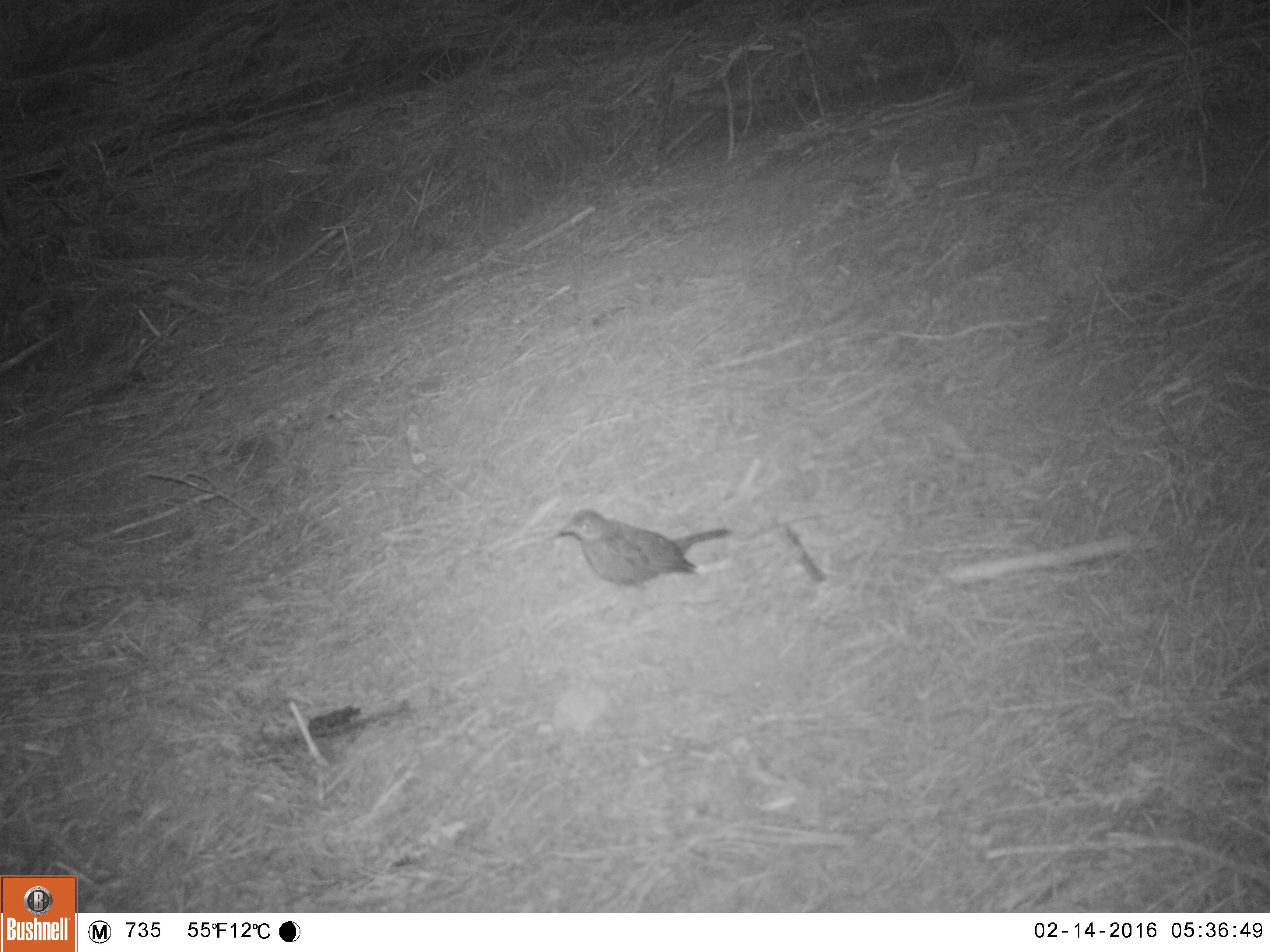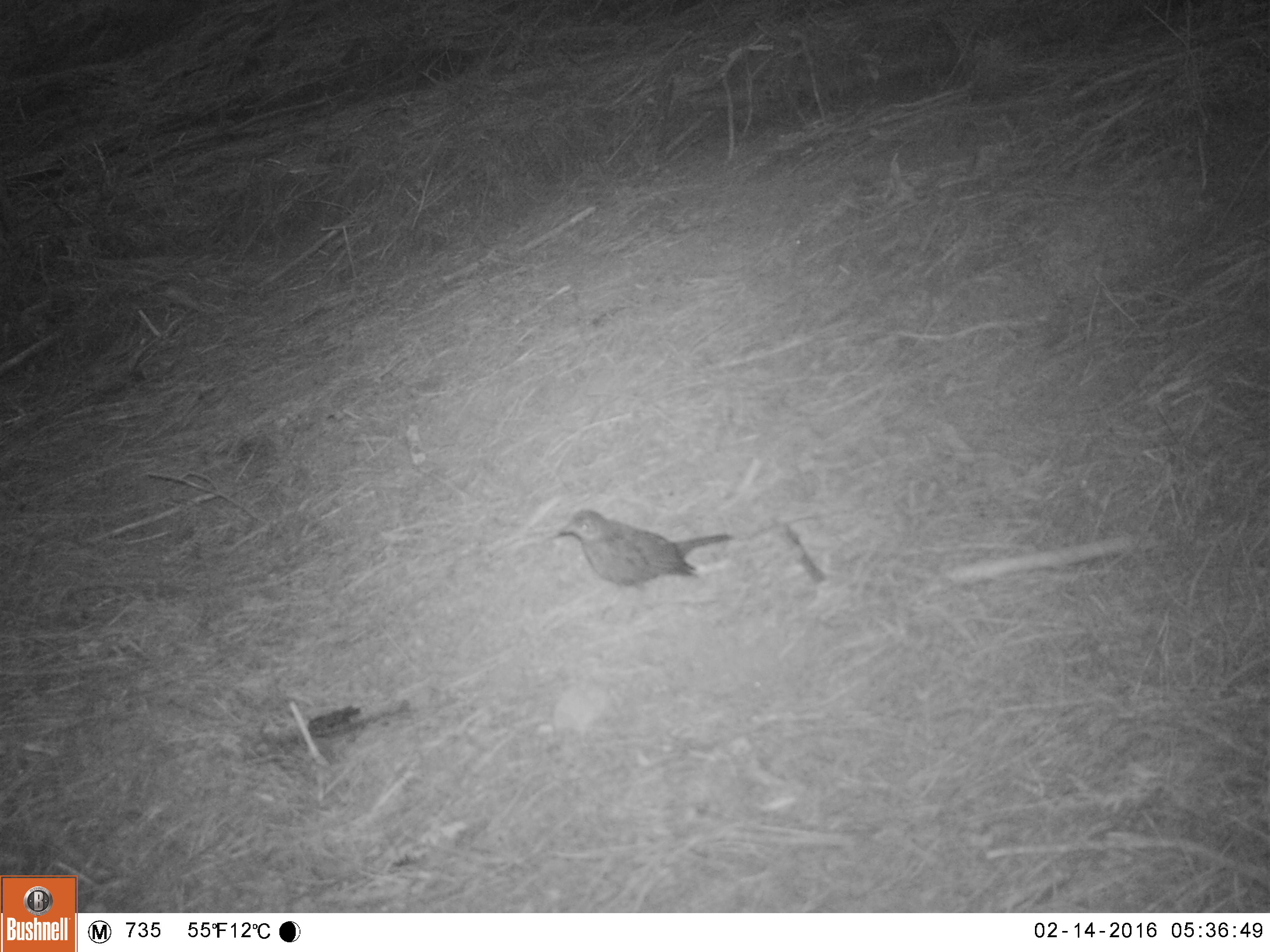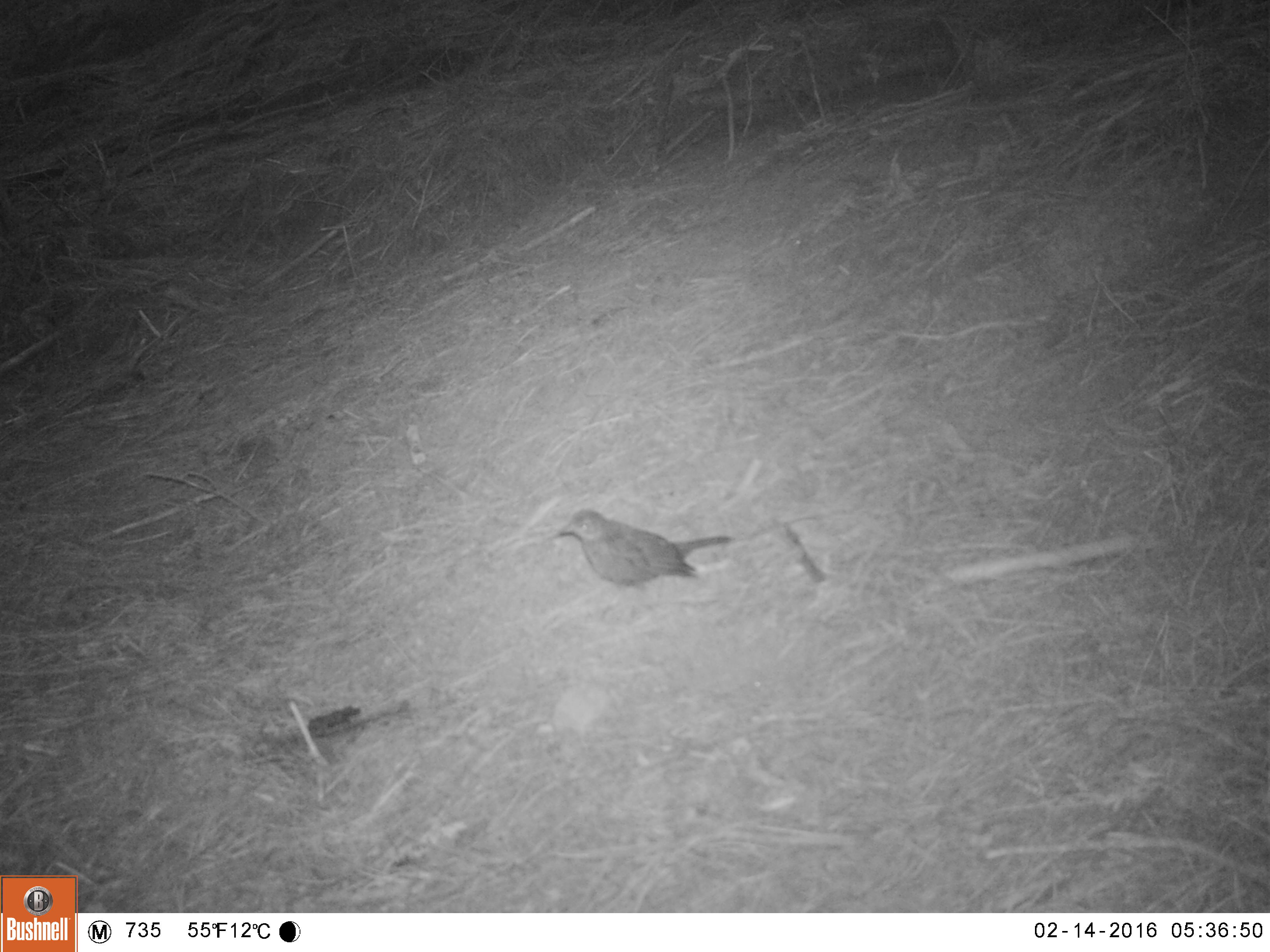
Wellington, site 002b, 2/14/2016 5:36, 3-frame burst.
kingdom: Animalia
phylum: Chordata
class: Aves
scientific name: Aves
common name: bird